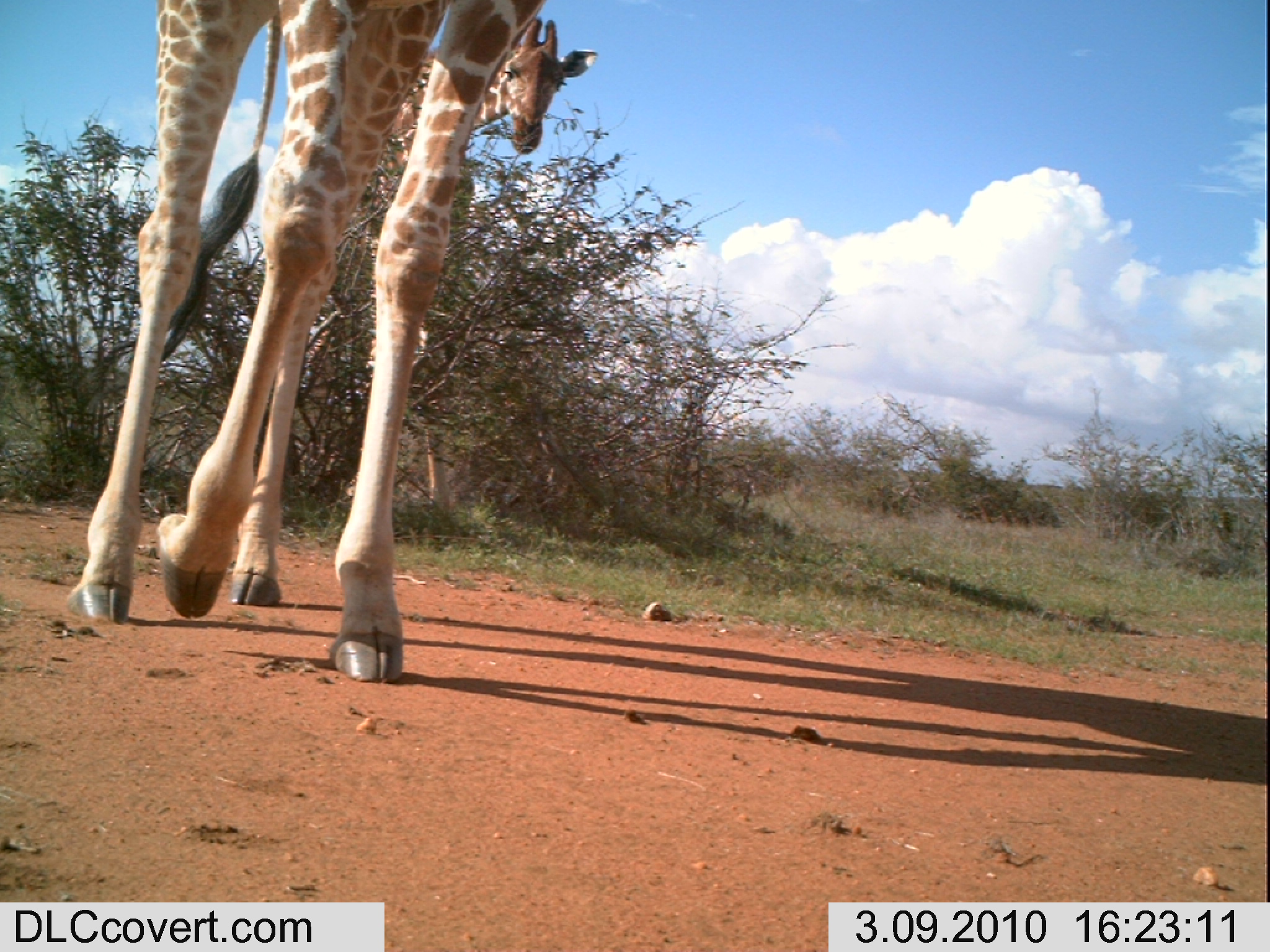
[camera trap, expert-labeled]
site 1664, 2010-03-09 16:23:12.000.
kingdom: Animalia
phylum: Chordata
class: Mammalia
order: Artiodactyla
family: Giraffidae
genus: Giraffa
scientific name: Giraffa camelopardalis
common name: giraffe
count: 2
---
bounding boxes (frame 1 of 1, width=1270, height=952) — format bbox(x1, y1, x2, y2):
giraffa camelopardalis: bbox(65, 0, 542, 678); bbox(303, 11, 594, 507)